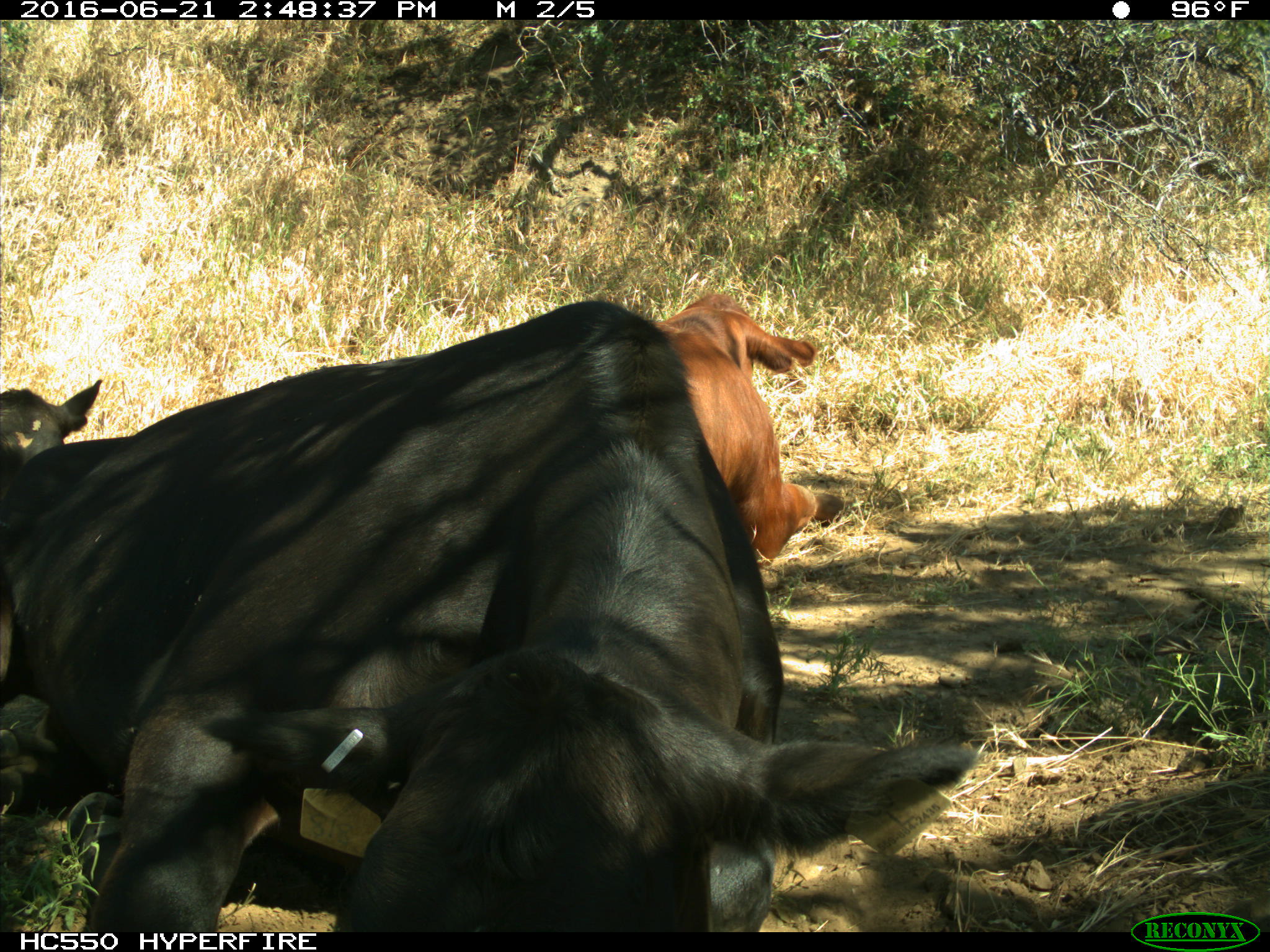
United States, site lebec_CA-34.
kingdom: Animalia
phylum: Chordata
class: Mammalia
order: Artiodactyla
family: Bovidae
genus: Bos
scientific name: Bos taurus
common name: domestic cow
Bos taurus (domestic cow).